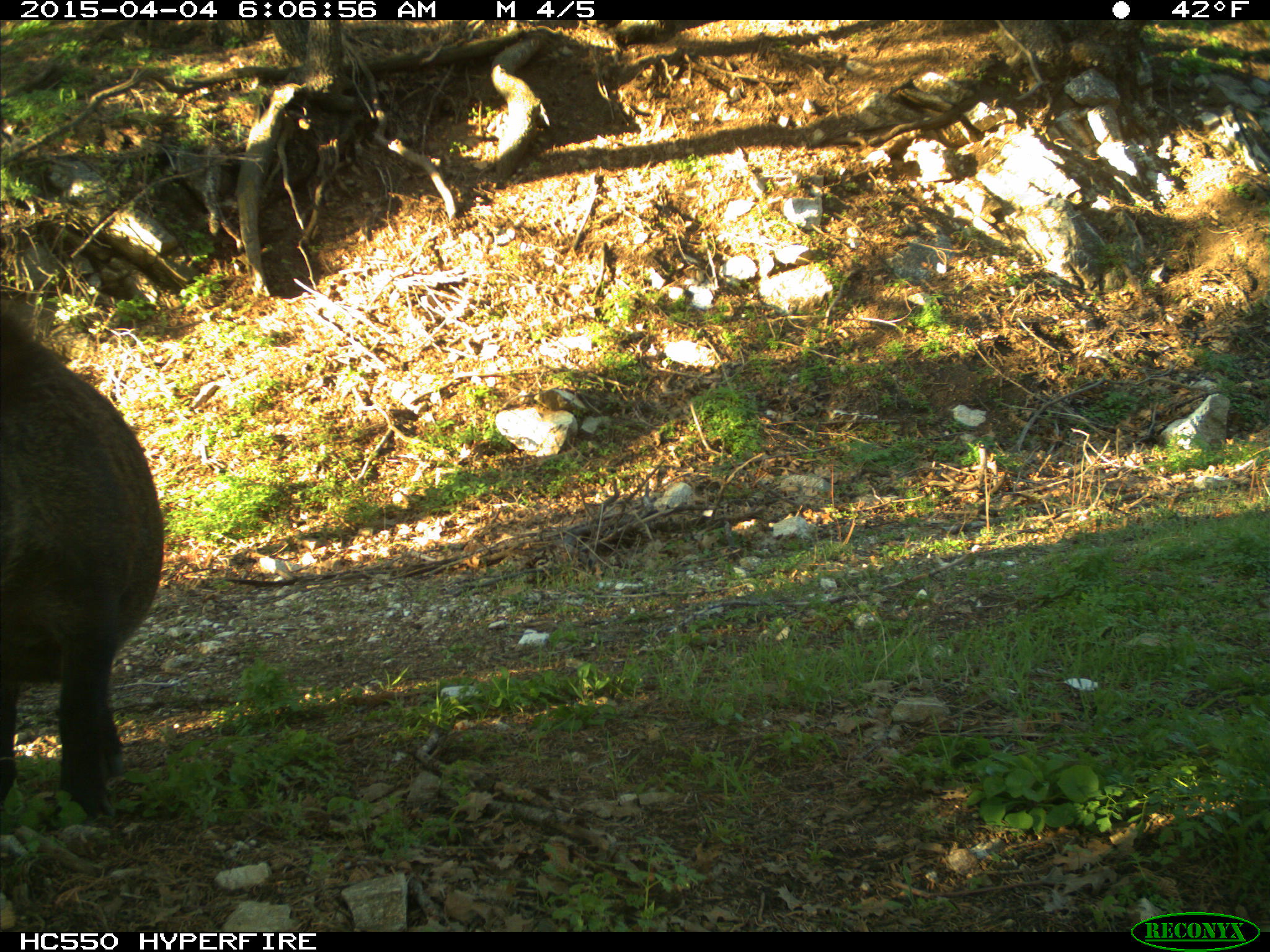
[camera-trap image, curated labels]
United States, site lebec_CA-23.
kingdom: Animalia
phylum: Chordata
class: Mammalia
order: Artiodactyla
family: Suidae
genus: Sus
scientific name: Sus scrofa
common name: wild boar